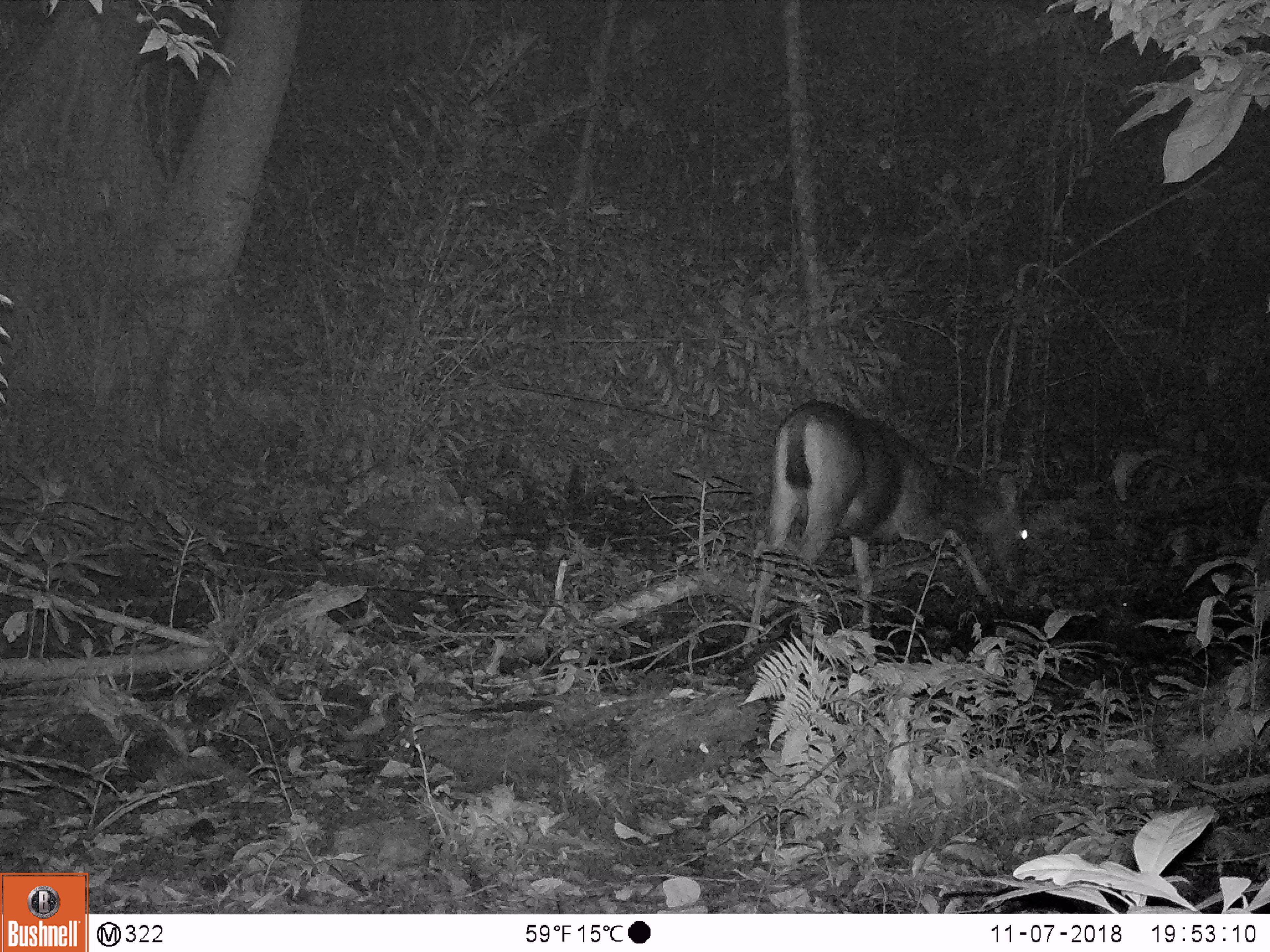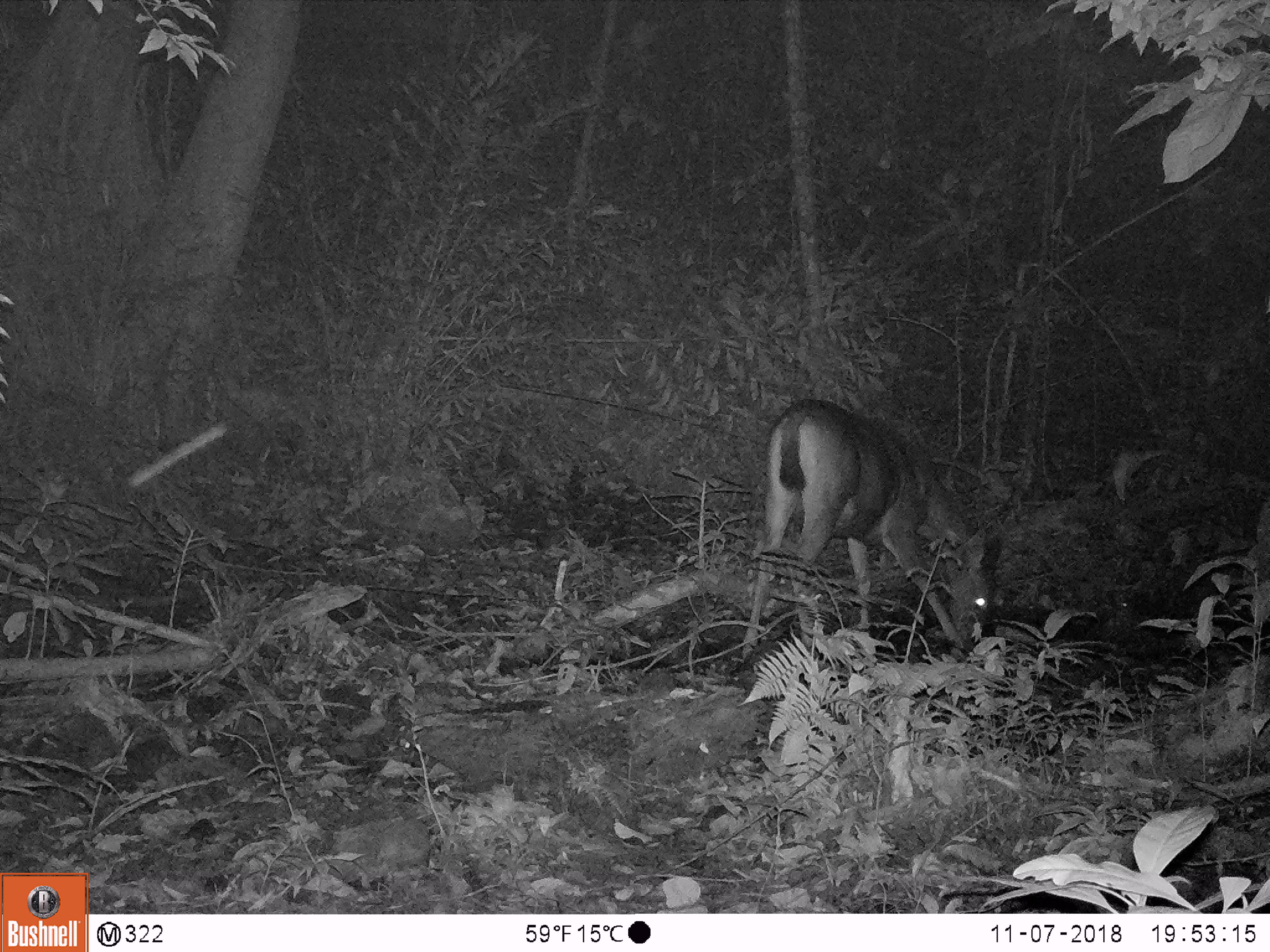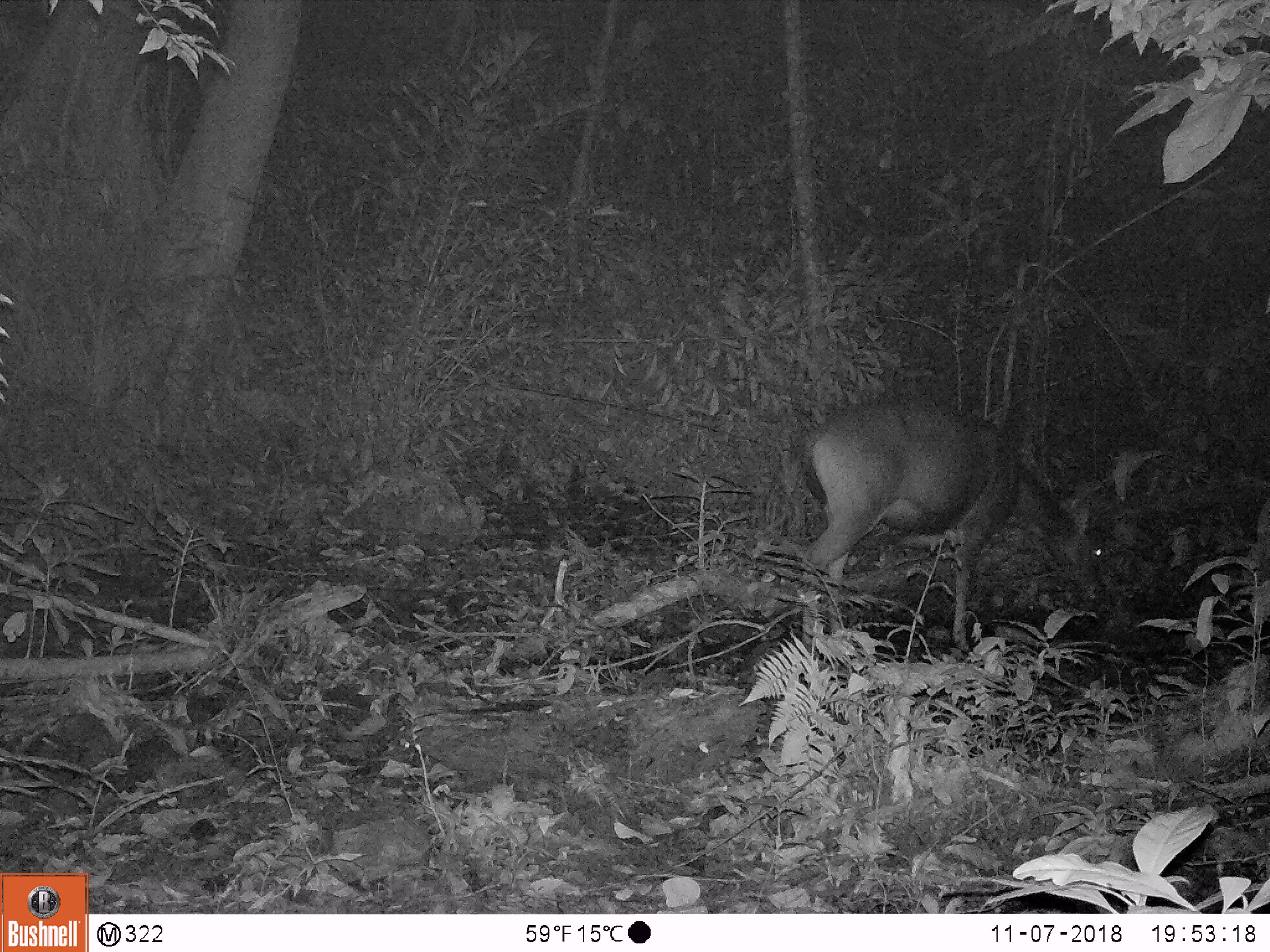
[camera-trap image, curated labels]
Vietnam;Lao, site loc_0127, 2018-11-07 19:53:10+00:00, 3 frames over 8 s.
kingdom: Animalia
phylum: Chordata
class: Mammalia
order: Artiodactyla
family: Cervidae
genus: Rusa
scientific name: Rusa unicolor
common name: sambar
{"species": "sambar (Rusa unicolor)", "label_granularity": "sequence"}